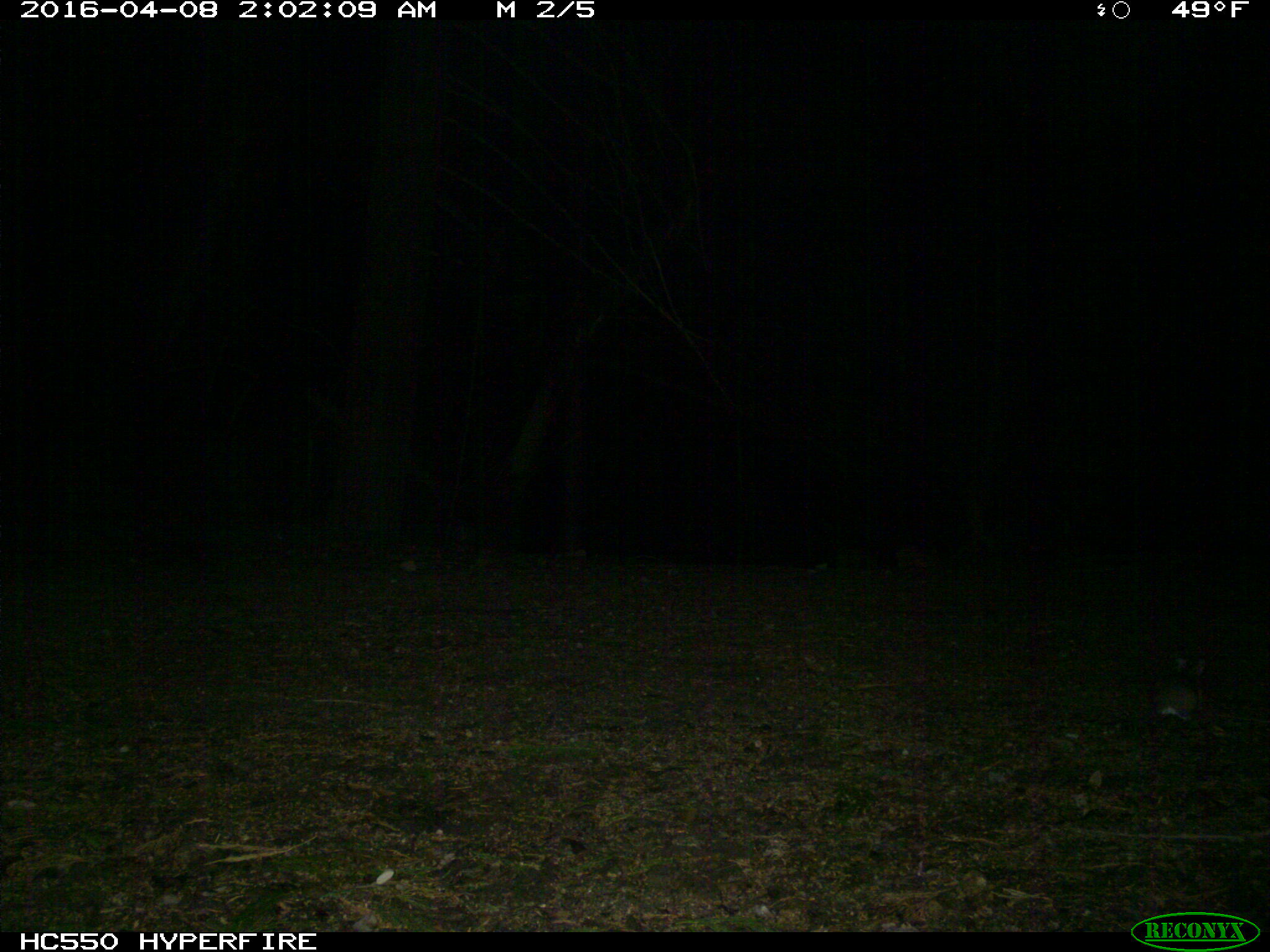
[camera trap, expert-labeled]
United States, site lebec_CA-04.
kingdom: Animalia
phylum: Chordata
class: Mammalia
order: Rodentia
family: Cricetidae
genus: Peromyscus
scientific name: Peromyscus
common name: deermice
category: unidentified deer mouse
Unidentified deer mouse (deermice) (Peromyscus).